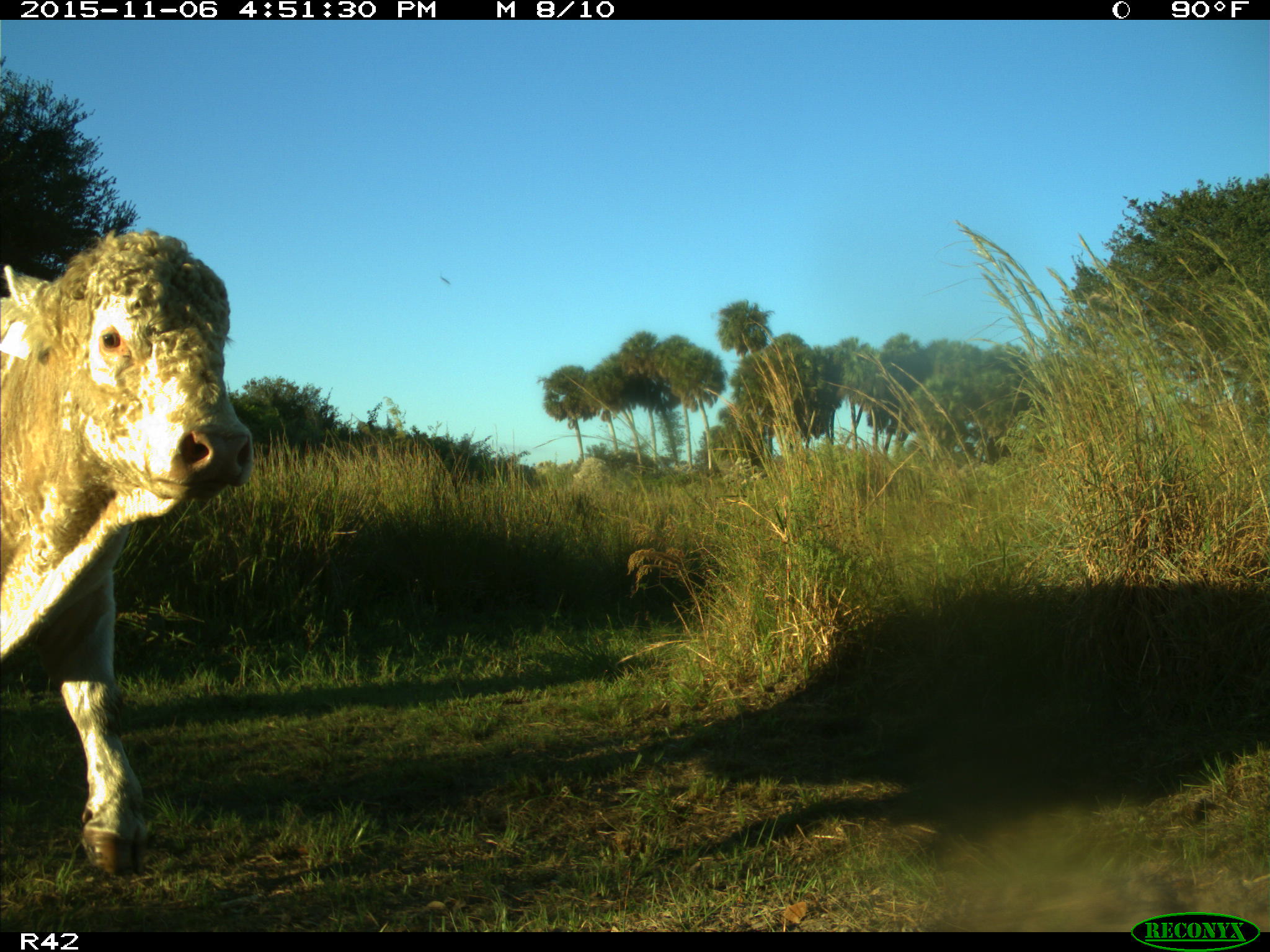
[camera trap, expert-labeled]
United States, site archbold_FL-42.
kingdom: Animalia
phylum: Chordata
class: Mammalia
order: Artiodactyla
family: Bovidae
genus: Bos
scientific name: Bos taurus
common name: domestic cow